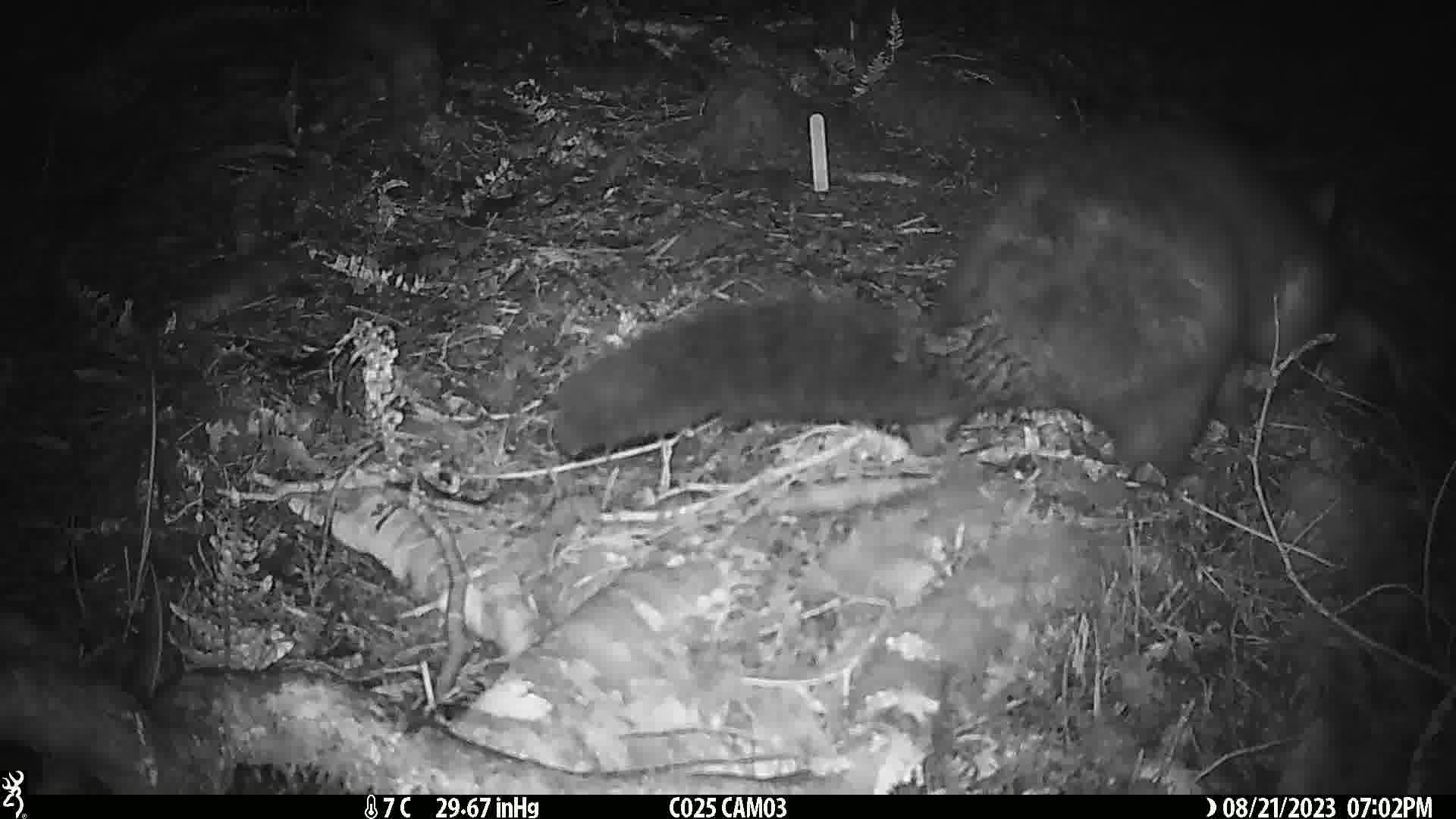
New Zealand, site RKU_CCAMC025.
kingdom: Animalia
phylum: Chordata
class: Mammalia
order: Diprotodontia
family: Phalangeridae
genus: Trichosurus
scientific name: Trichosurus vulpecula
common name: common brushtail possum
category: possum